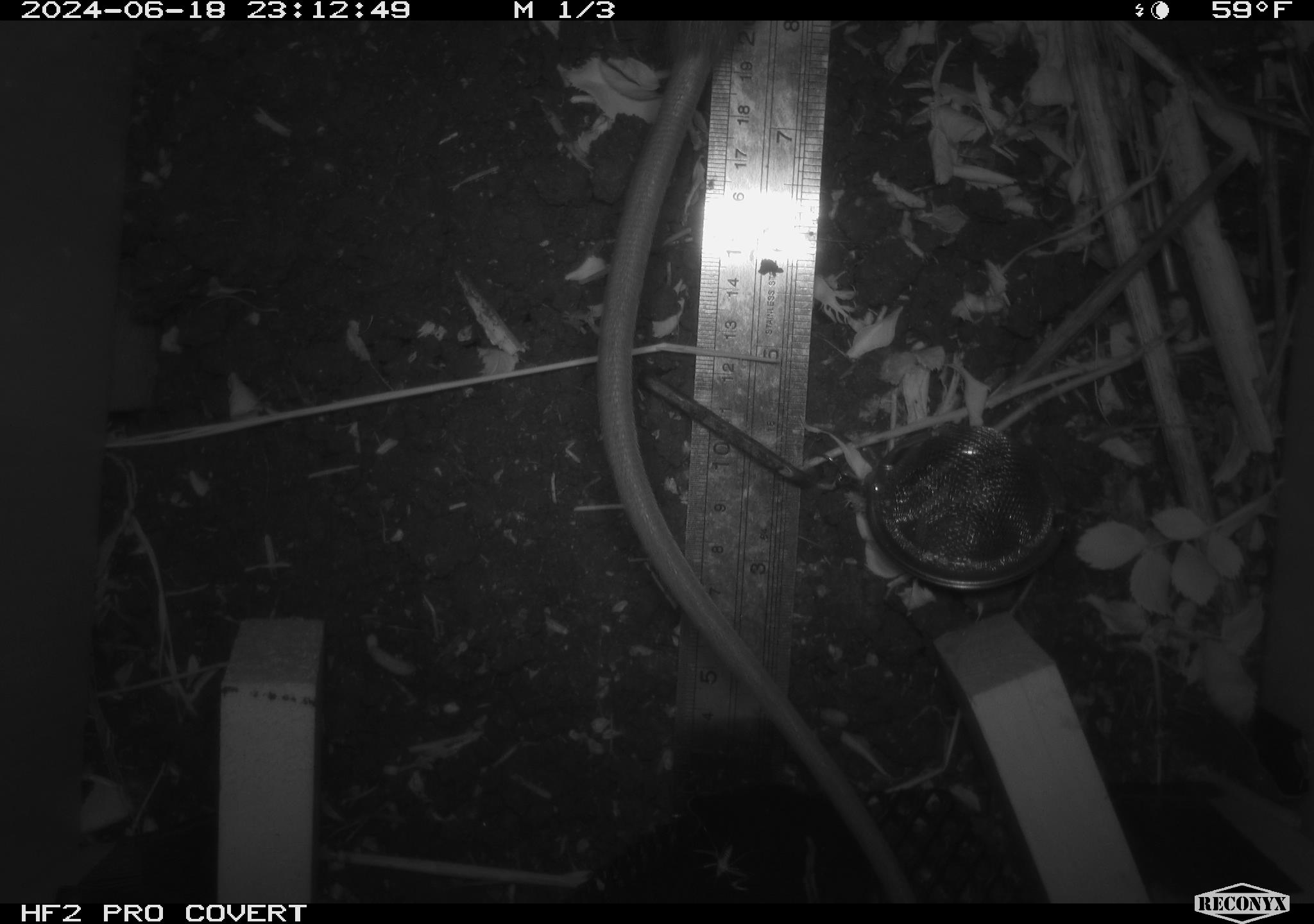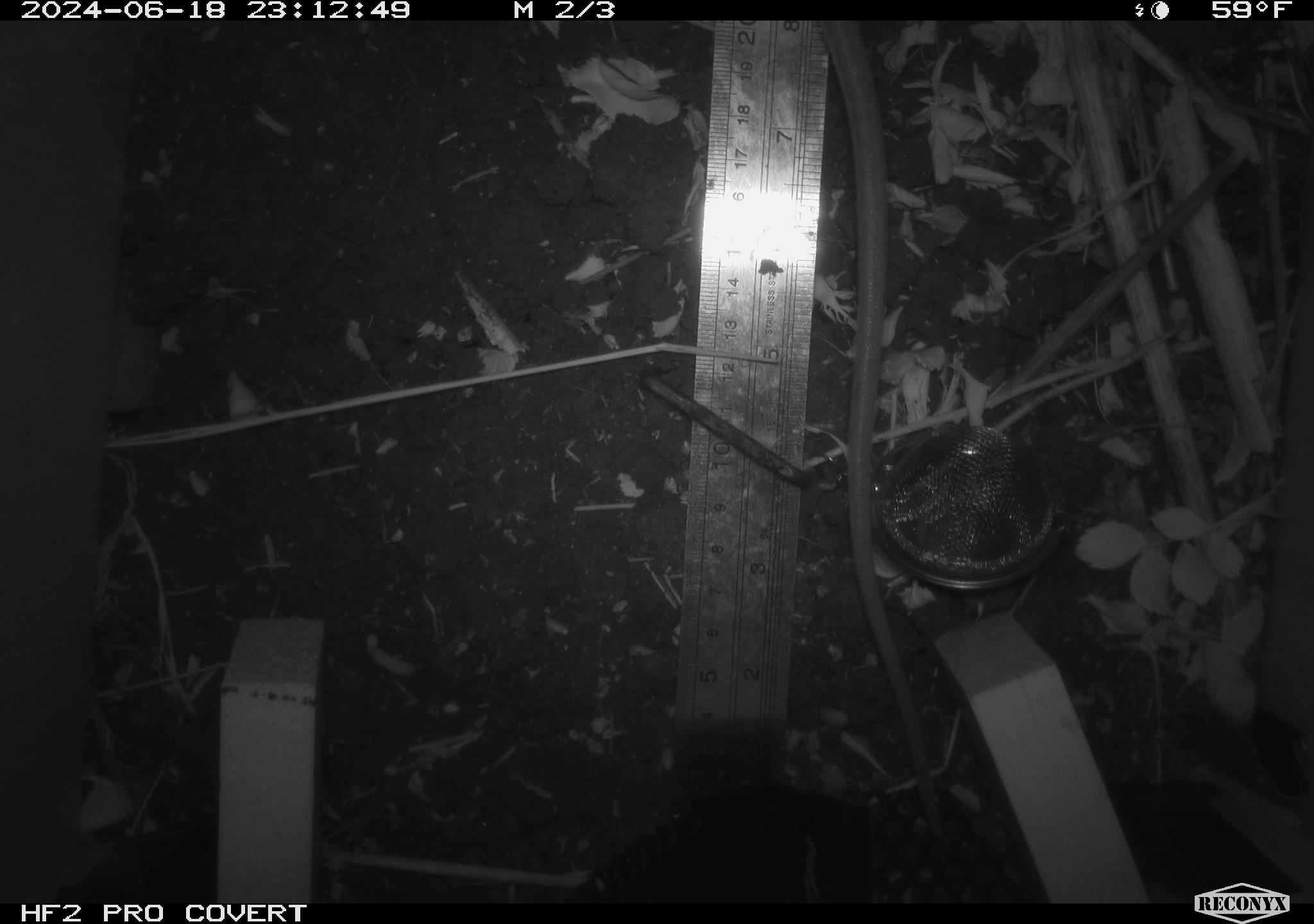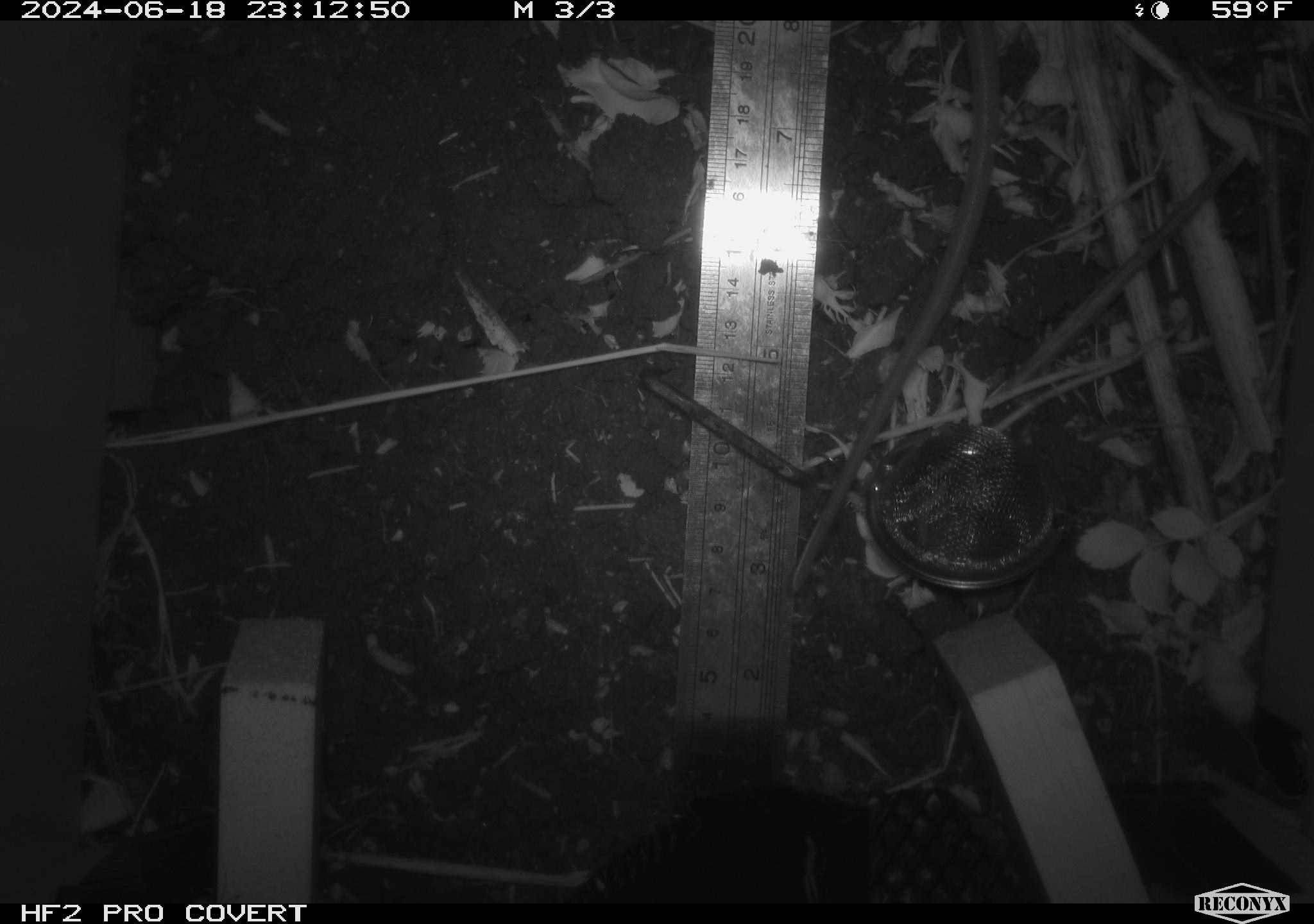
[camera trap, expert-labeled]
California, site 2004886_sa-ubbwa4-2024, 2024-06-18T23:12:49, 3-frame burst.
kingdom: Animalia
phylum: Chordata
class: Mammalia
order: Rodentia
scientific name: Rodentia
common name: woodrat or rat or mouse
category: woodrat or rat or mouse species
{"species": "woodrat or rat or mouse species (woodrat or rat or mouse) (Rodentia)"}